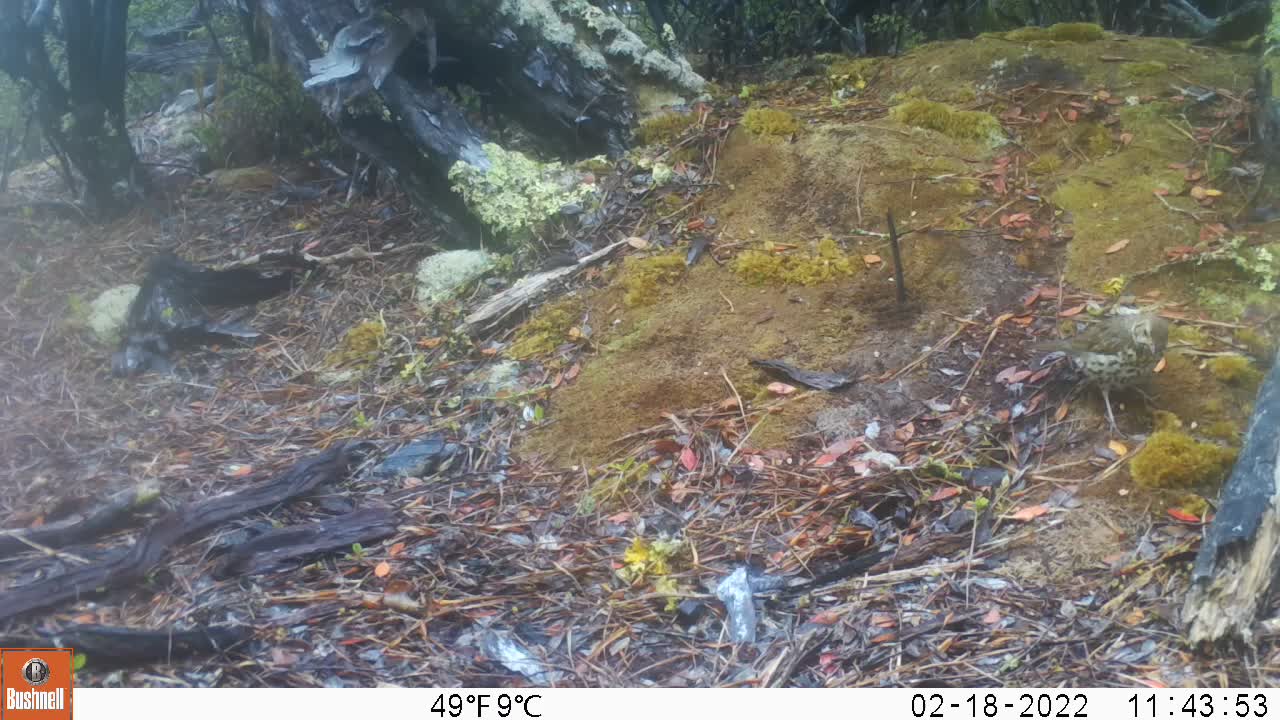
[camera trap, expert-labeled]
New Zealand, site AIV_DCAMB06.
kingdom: Animalia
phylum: Chordata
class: Aves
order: Passeriformes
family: Turdidae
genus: Turdus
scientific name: Turdus philomelos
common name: song thrush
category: thrush